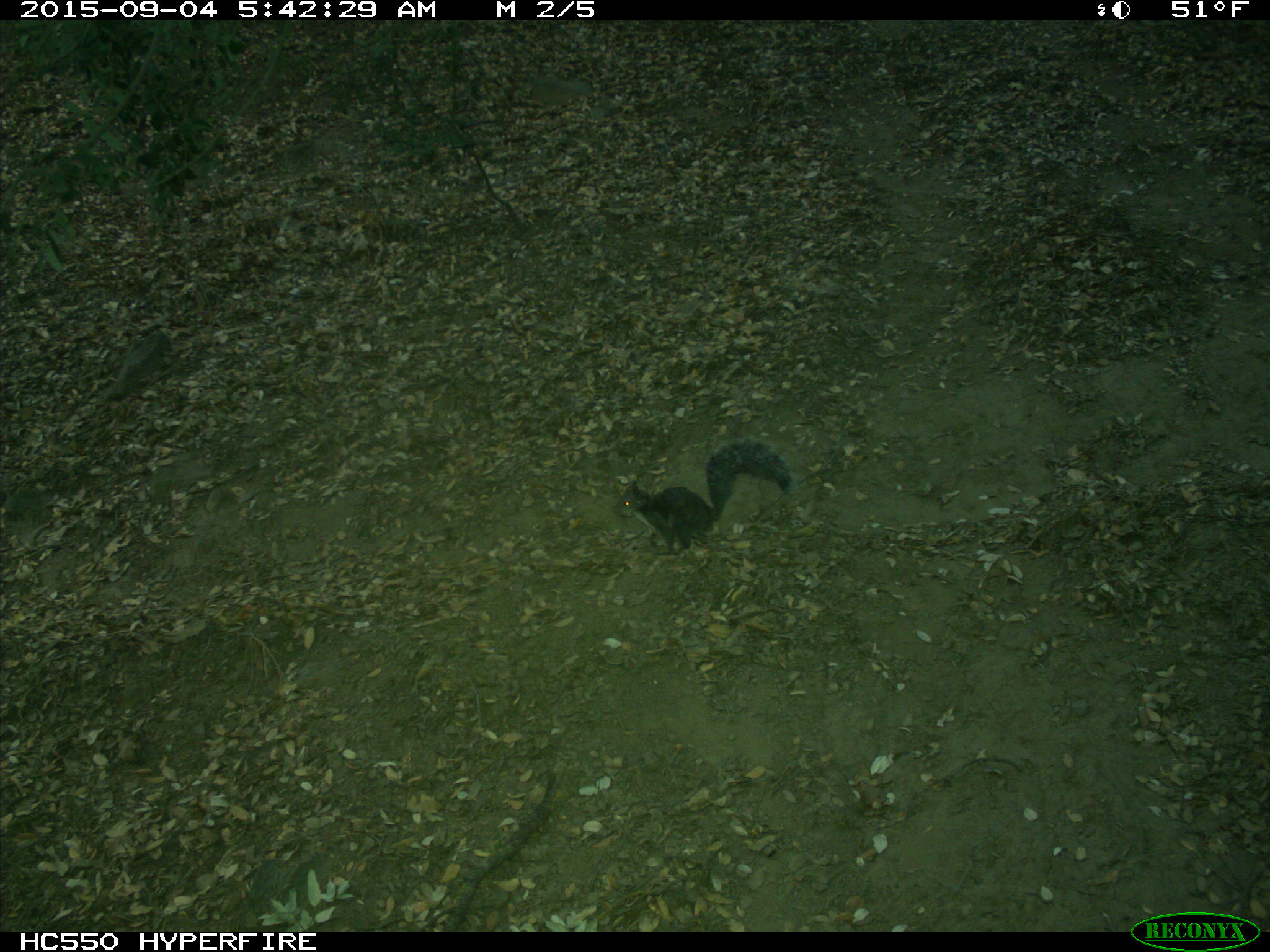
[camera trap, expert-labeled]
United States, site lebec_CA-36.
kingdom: Animalia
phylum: Chordata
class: Mammalia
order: Rodentia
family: Sciuridae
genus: Sciurus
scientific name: Sciurus carolinensis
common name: eastern gray squirrel